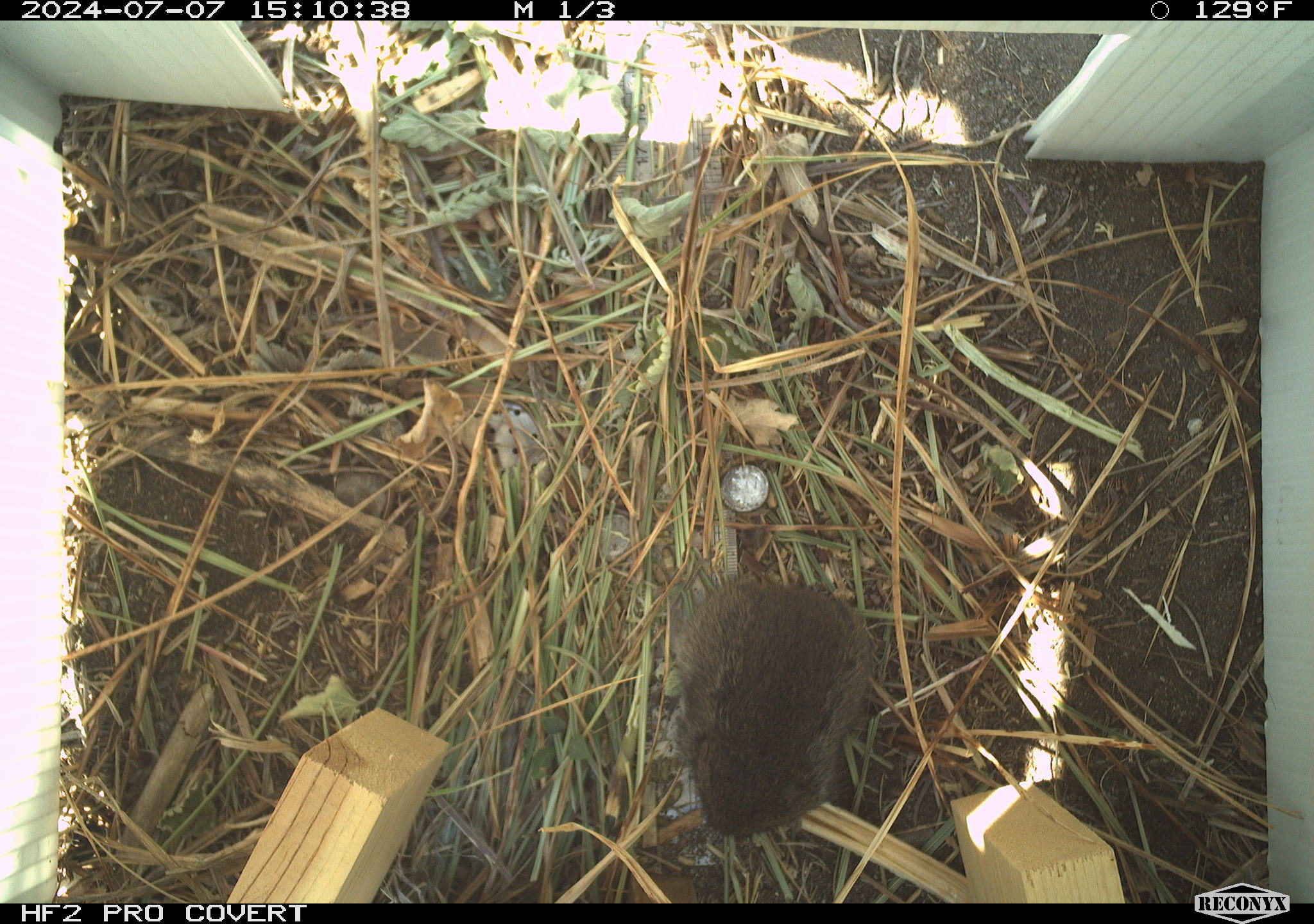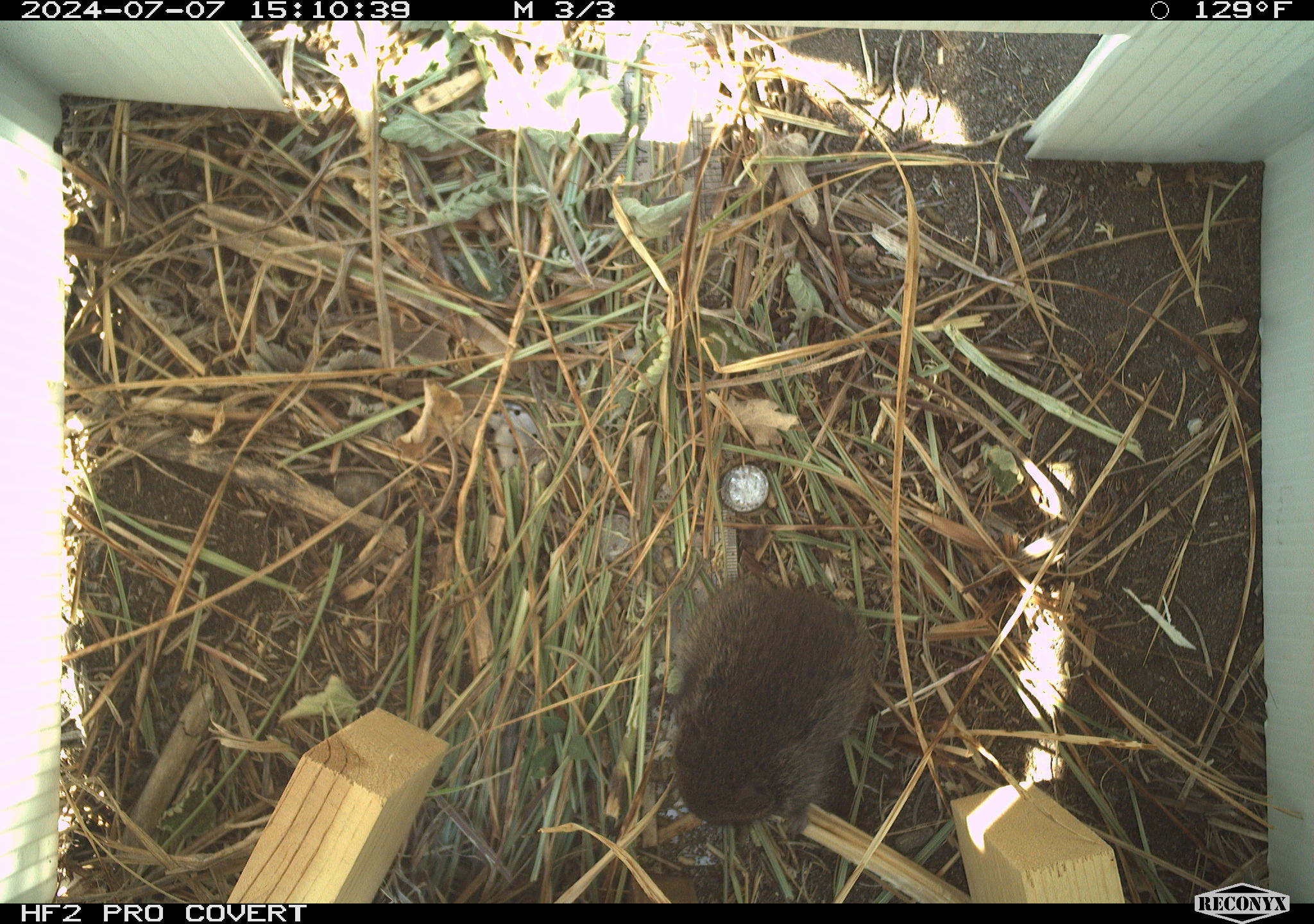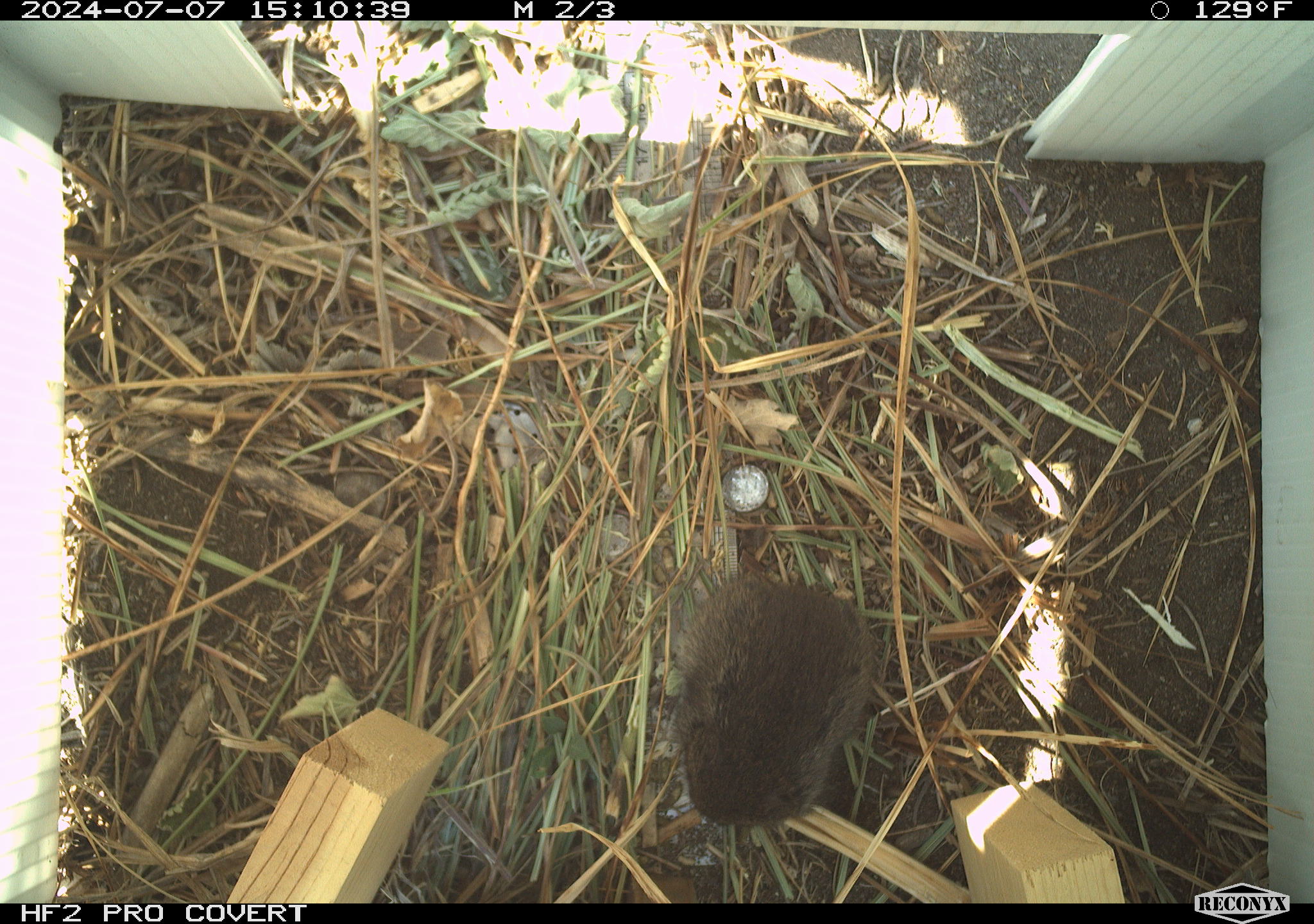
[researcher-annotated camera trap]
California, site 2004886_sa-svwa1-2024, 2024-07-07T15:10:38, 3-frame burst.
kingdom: Animalia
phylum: Chordata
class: Mammalia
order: Rodentia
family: Cricetidae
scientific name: Arvicolinae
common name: voles, lemmings, and muskrats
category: arvicolinae subfamily